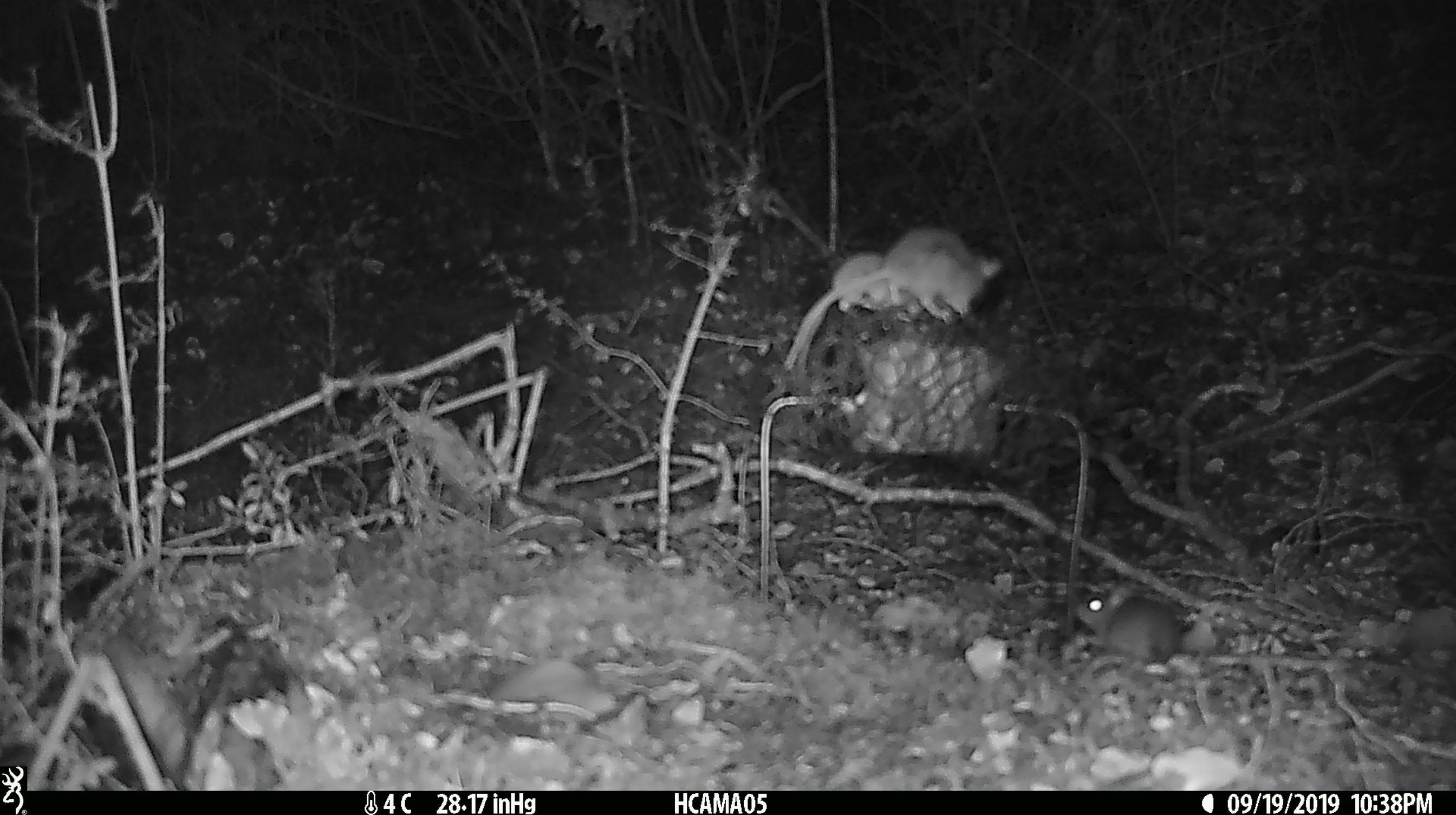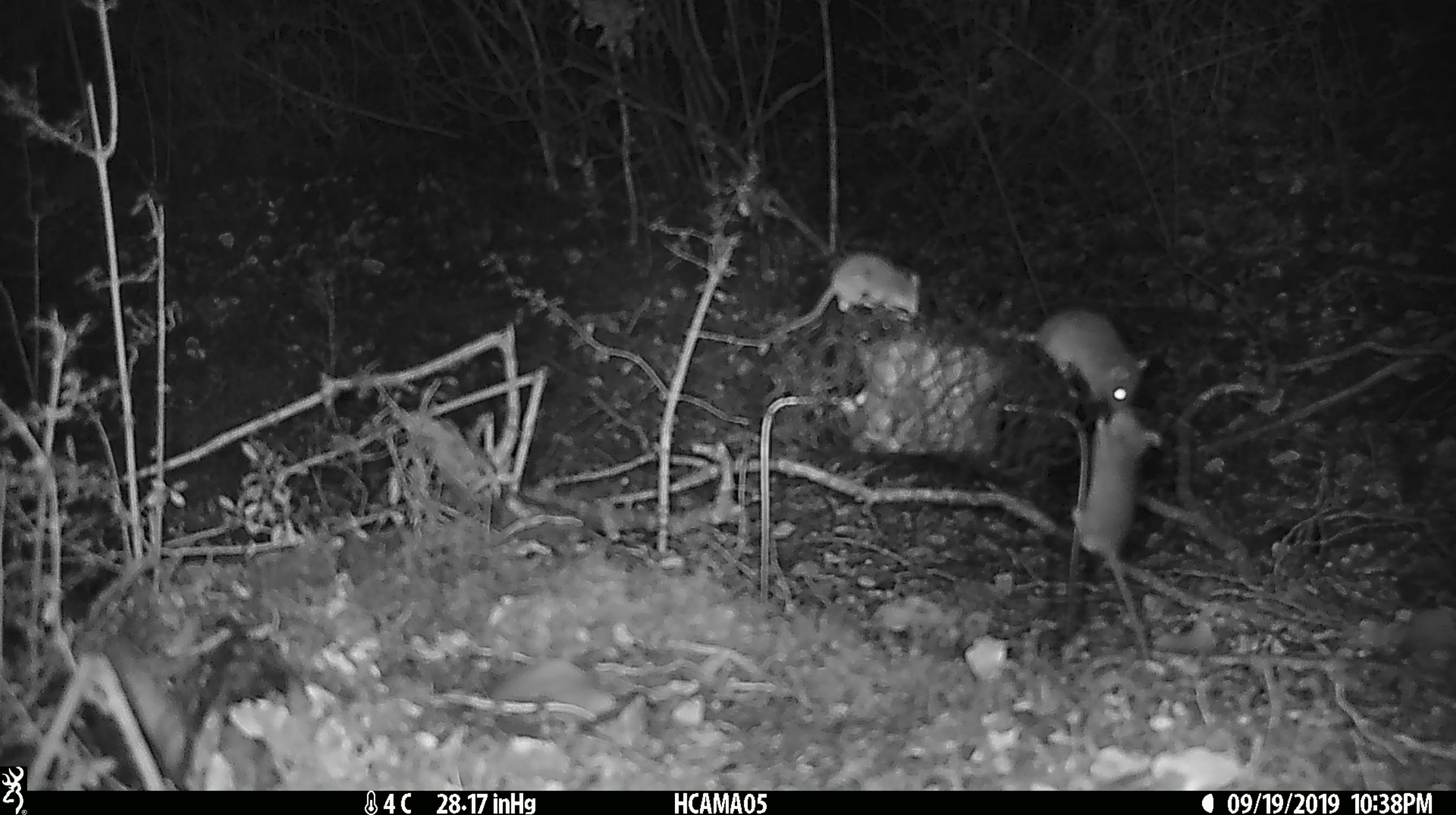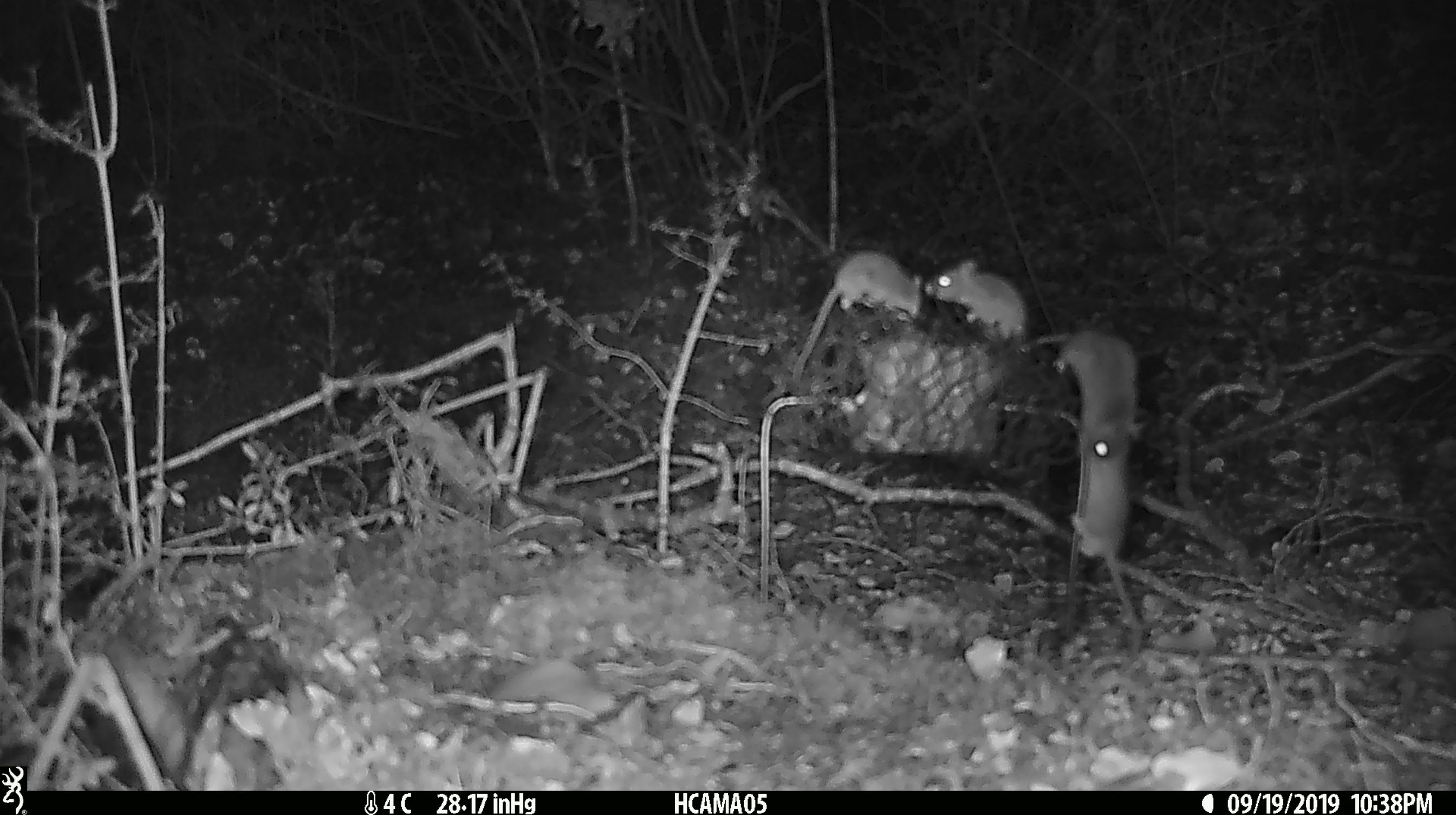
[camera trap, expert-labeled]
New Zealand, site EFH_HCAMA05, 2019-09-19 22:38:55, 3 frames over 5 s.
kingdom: Animalia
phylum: Chordata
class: Mammalia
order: Rodentia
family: Muridae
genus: Mus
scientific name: Mus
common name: mouse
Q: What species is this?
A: Mouse (Mus).